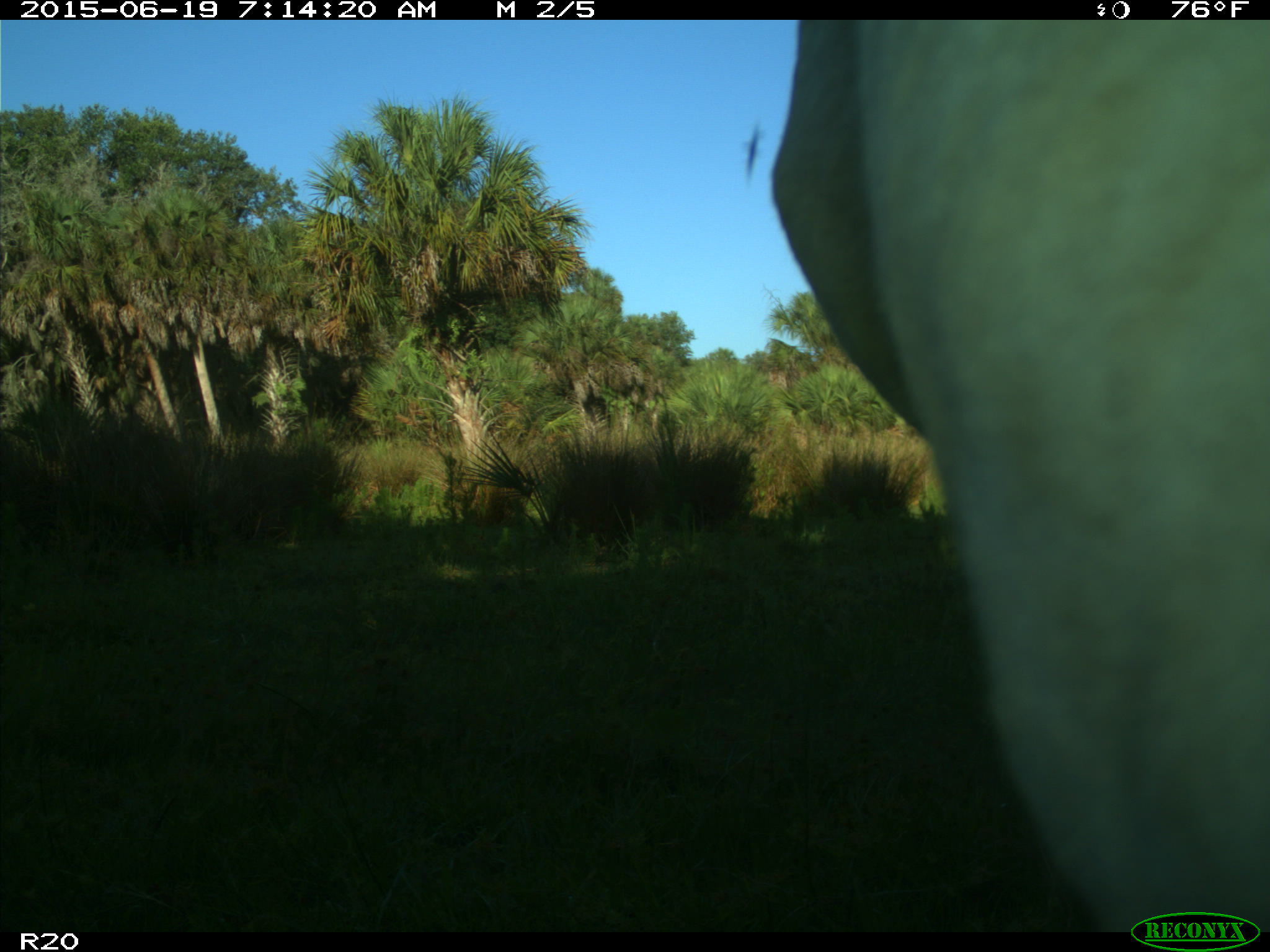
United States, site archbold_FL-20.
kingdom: Animalia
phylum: Chordata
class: Mammalia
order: Artiodactyla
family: Bovidae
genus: Bos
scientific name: Bos taurus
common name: domestic cow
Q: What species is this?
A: Bos taurus (domestic cow).